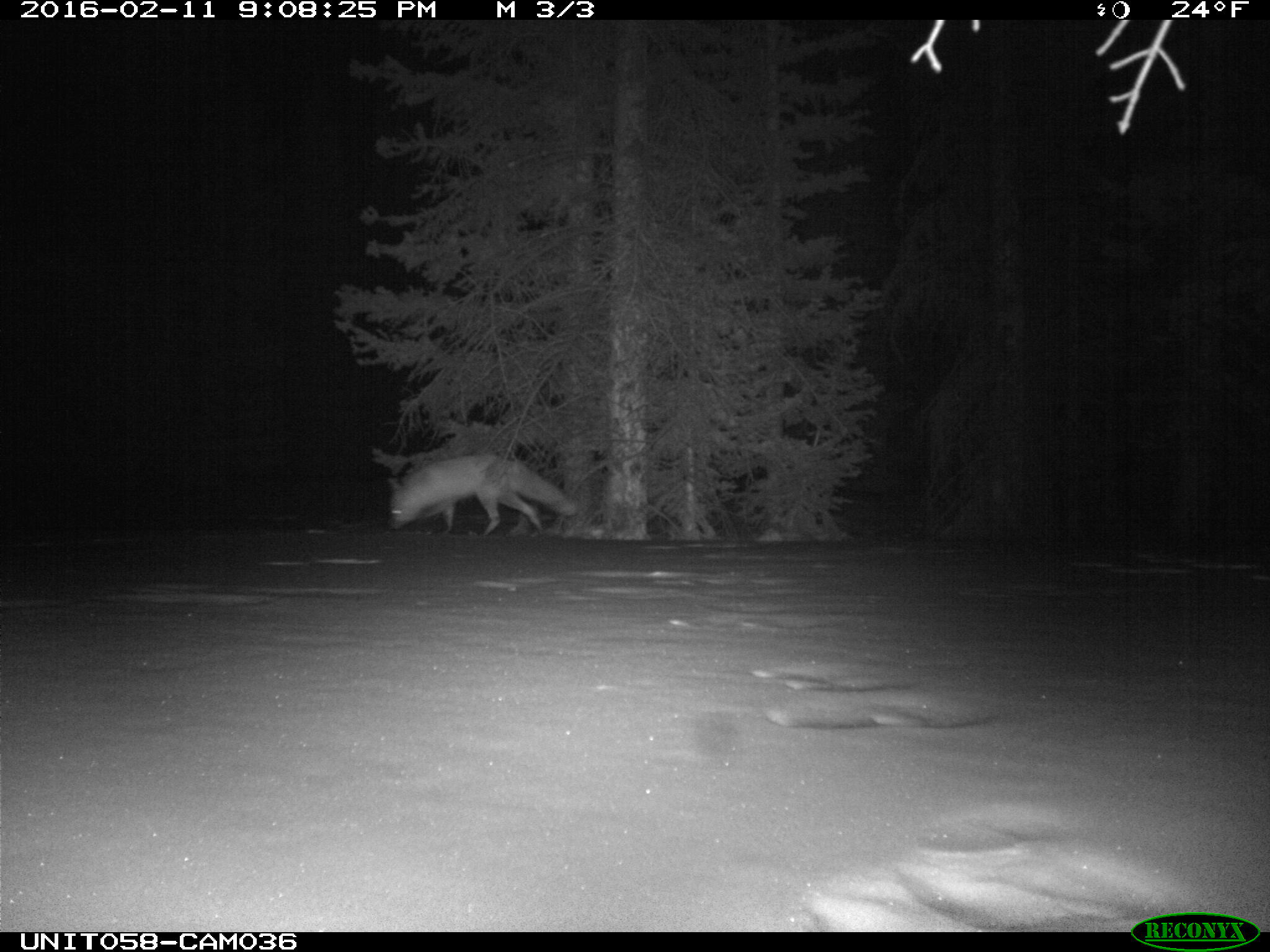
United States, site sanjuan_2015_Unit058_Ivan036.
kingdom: Animalia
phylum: Chordata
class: Mammalia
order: Carnivora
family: Canidae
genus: Vulpes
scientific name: Vulpes vulpes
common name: red fox